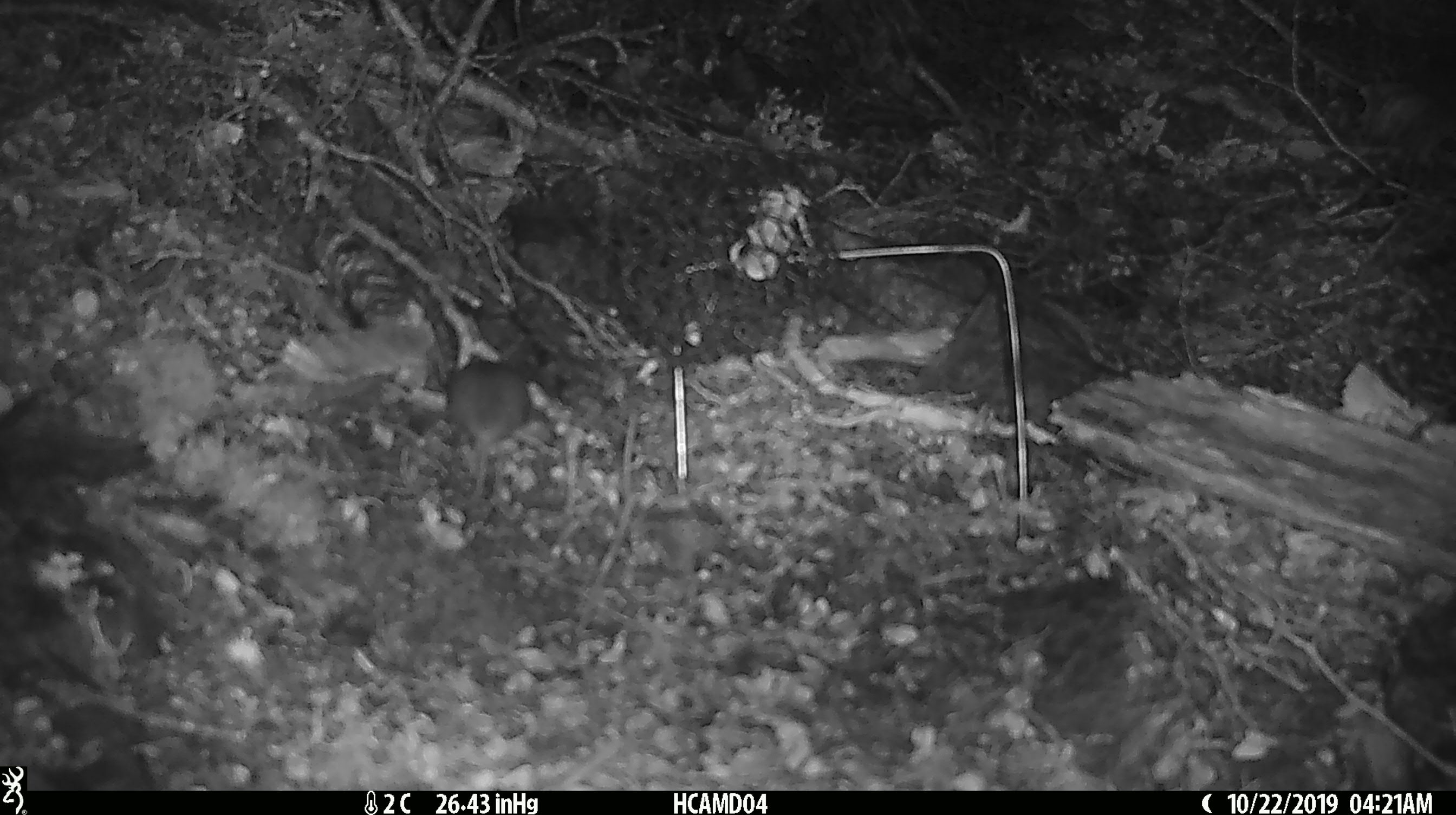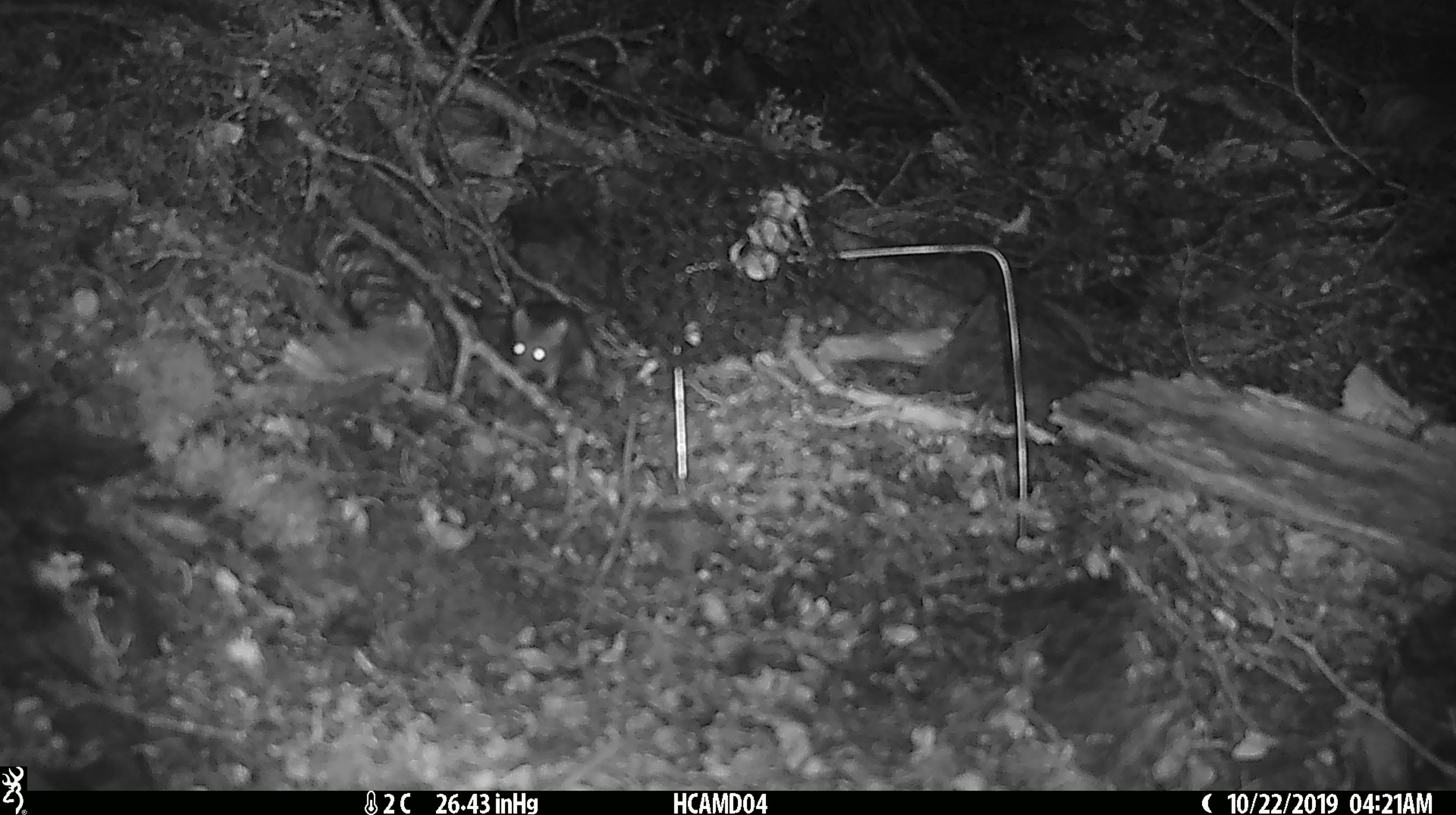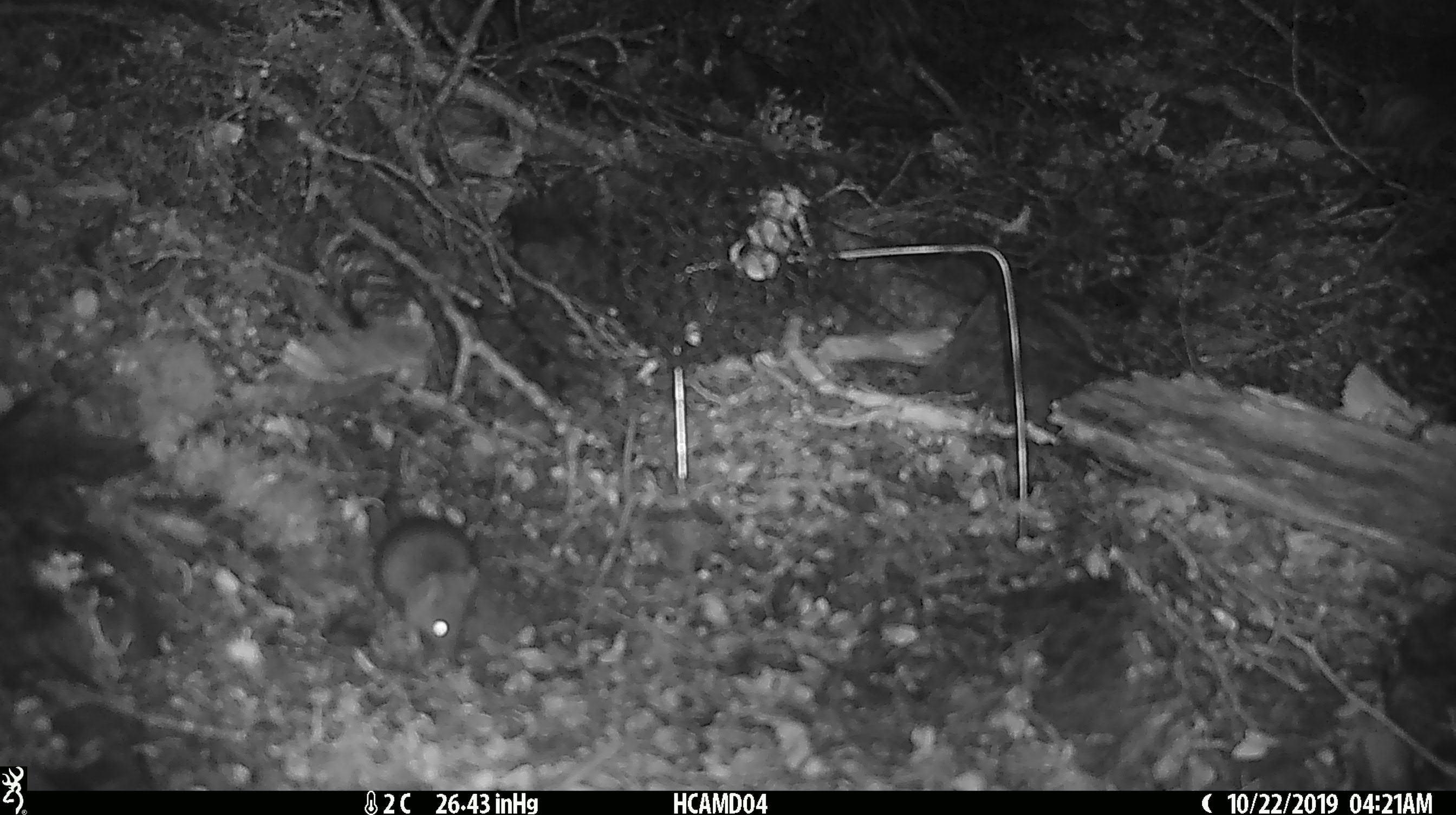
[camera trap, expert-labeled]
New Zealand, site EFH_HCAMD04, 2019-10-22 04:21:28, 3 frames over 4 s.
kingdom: Animalia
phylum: Chordata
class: Mammalia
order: Rodentia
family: Muridae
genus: Mus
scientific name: Mus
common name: mouse